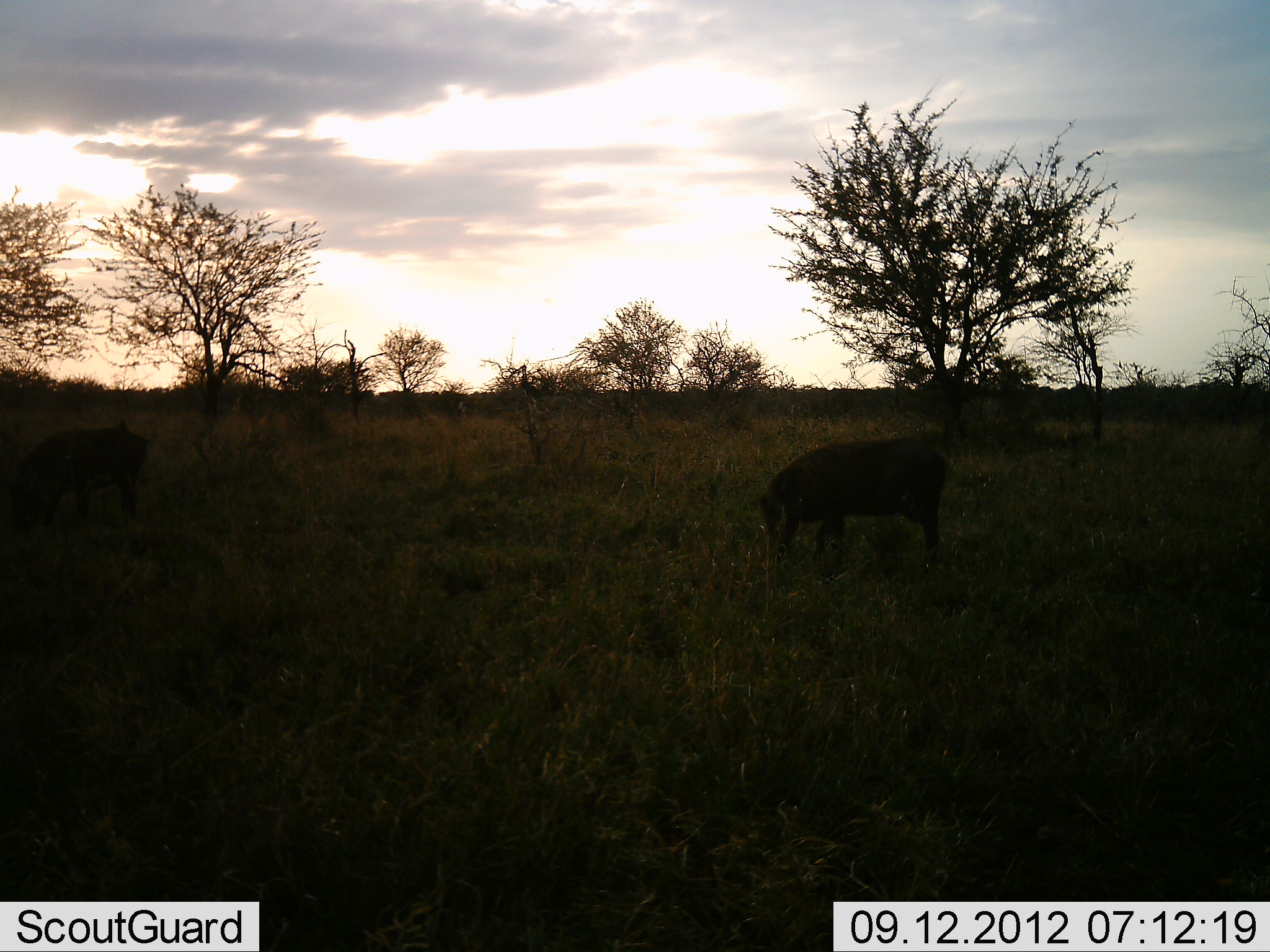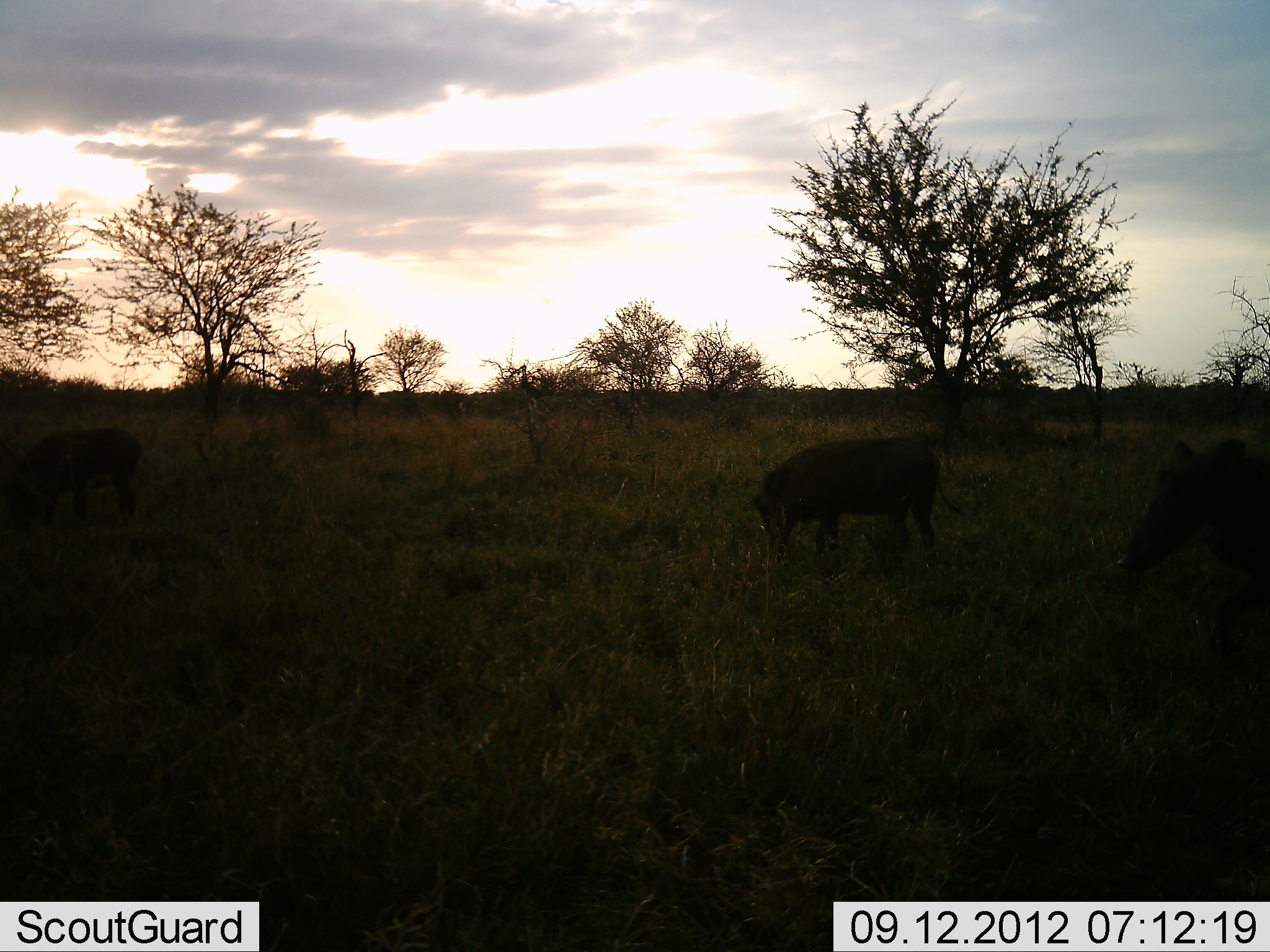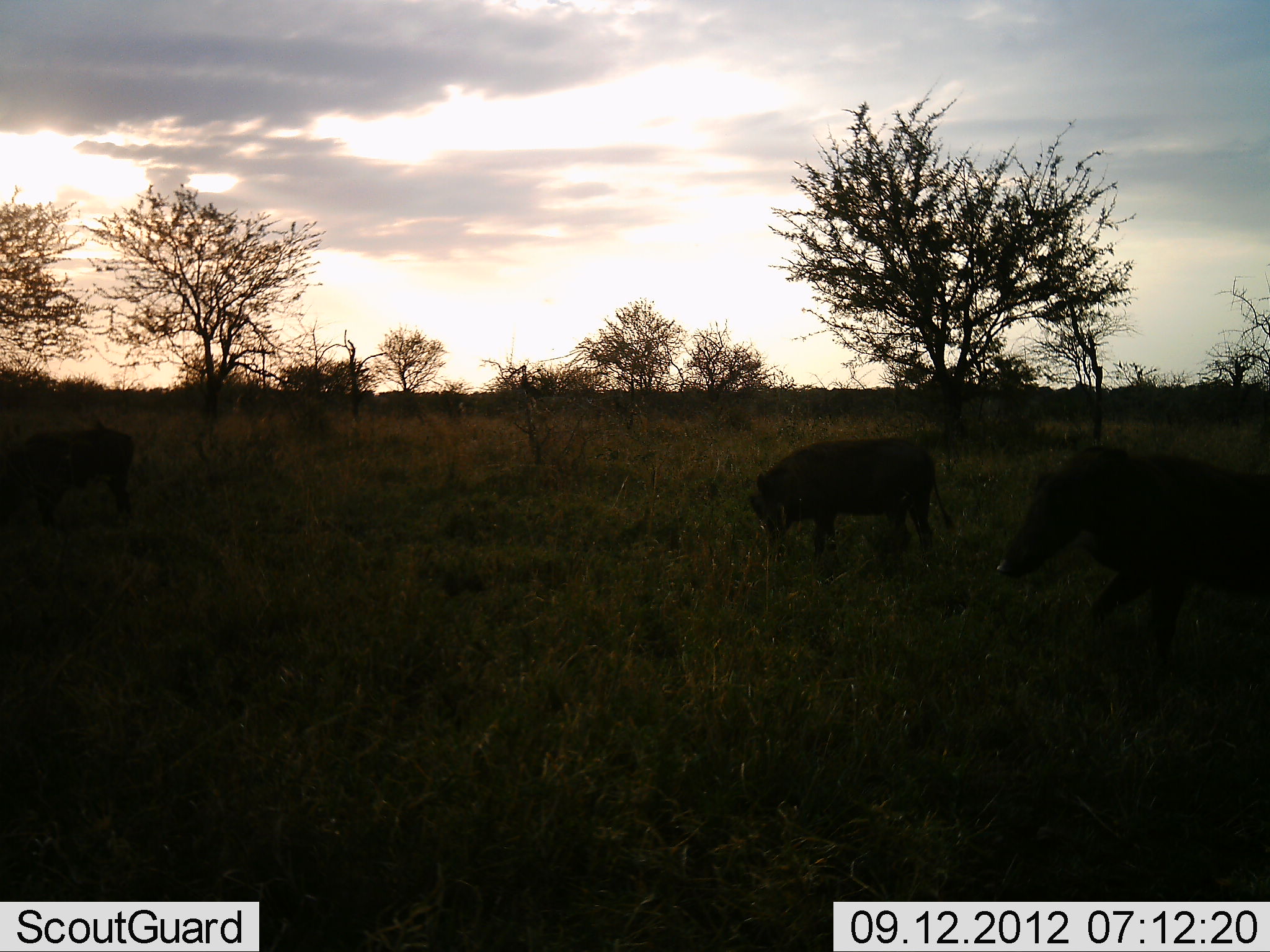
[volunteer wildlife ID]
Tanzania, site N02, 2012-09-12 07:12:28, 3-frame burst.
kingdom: Animalia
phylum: Chordata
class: Mammalia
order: Artiodactyla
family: Suidae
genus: Phacochoerus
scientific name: Phacochoerus africanus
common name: warthog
Warthog (Phacochoerus africanus), count 3. Behavior (volunteer vote fractions): standing 40%, resting 0%, moving 90%, interacting 0%. Young present (vote fraction): 0%. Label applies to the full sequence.